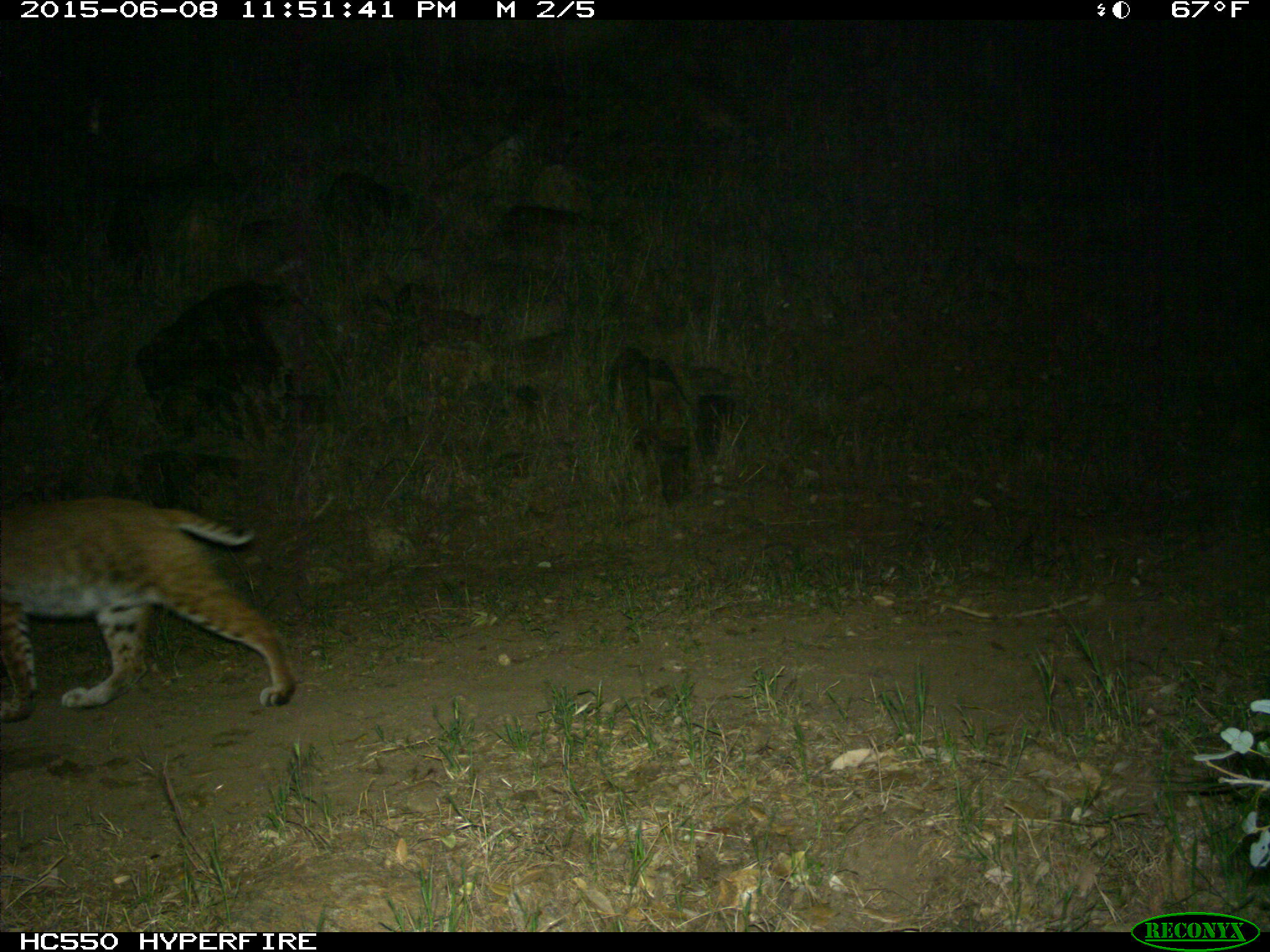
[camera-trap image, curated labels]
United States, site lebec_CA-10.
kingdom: Animalia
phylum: Chordata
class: Mammalia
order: Carnivora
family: Felidae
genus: Lynx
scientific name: Lynx rufus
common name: bobcat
Lynx rufus (bobcat).